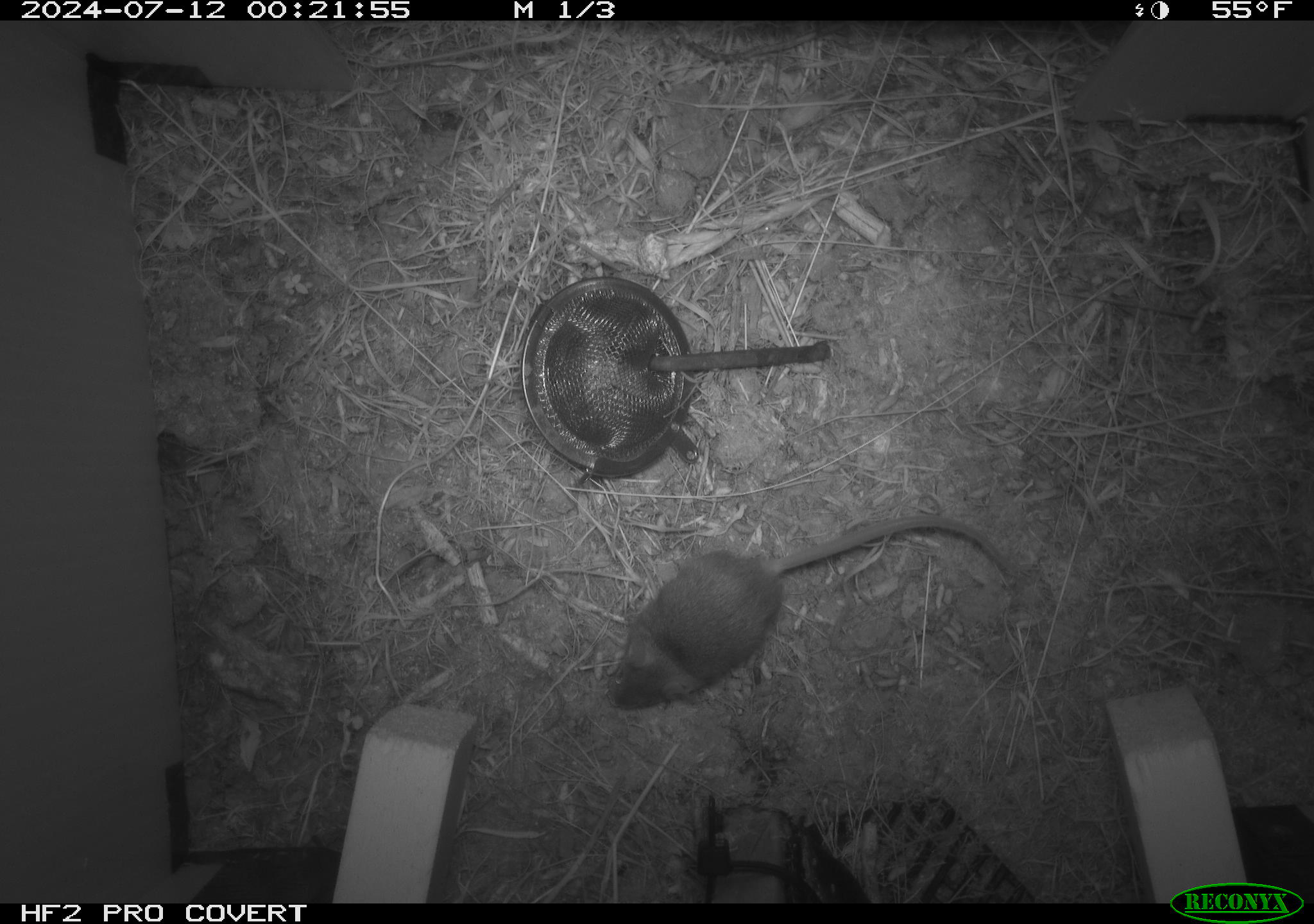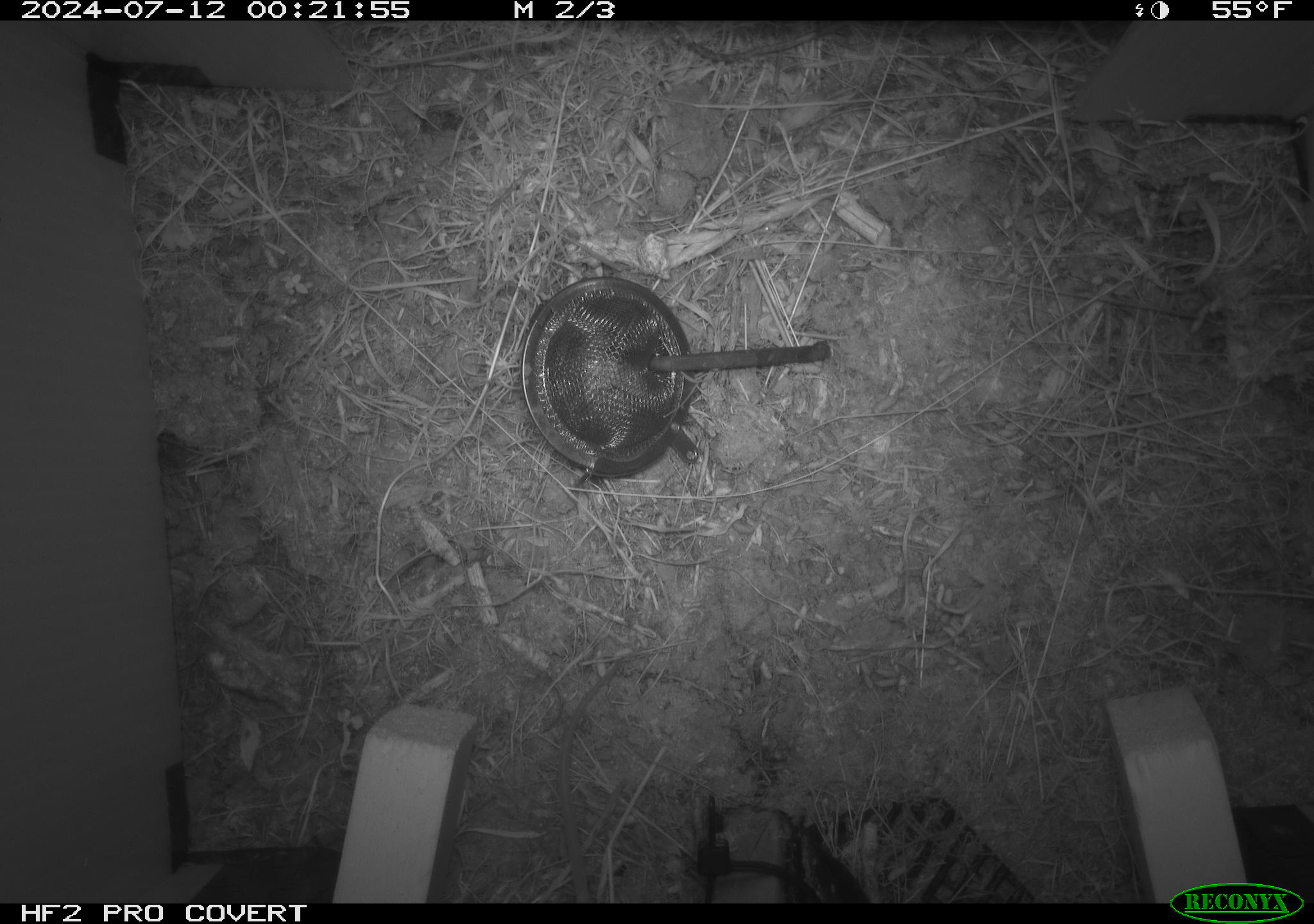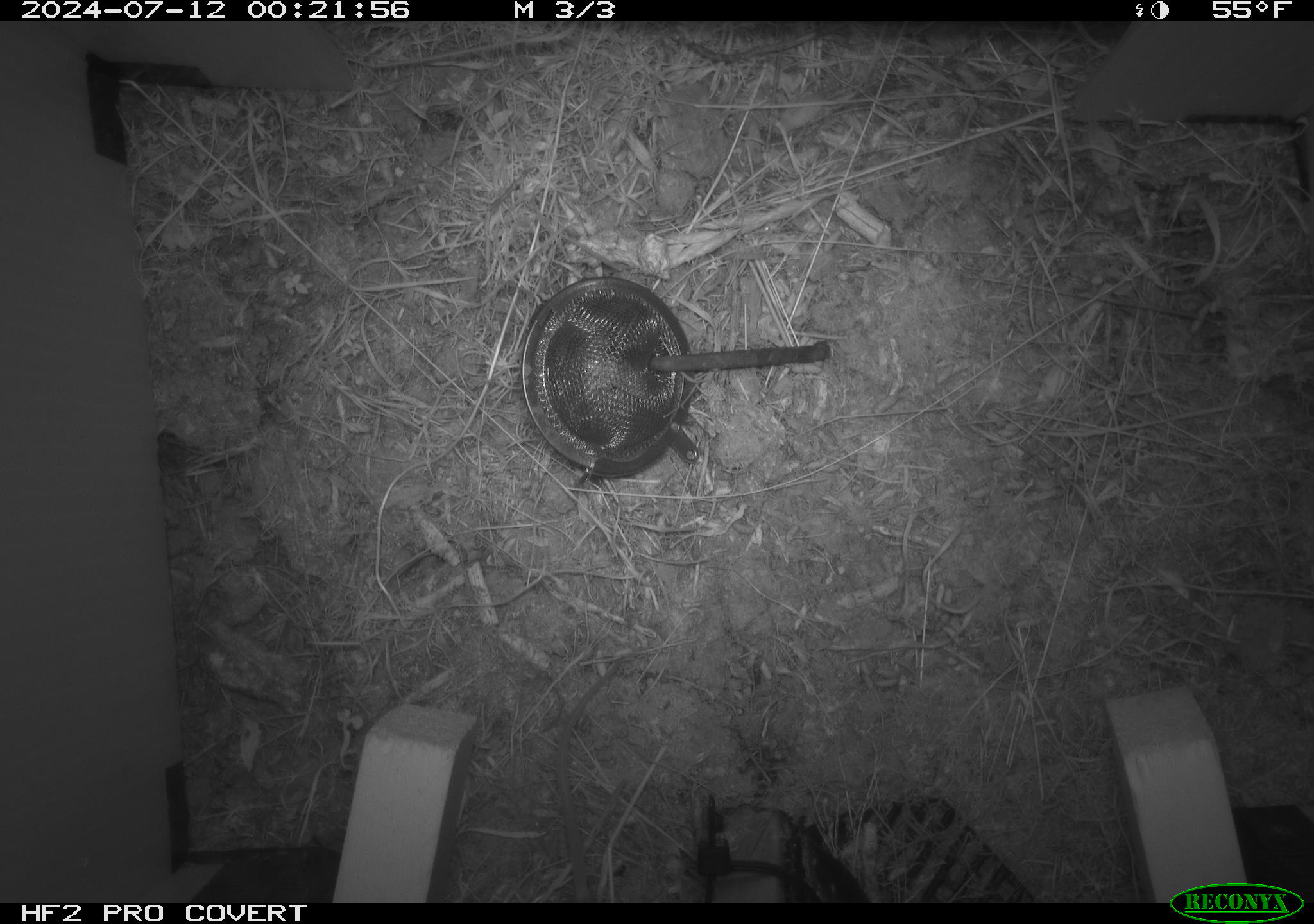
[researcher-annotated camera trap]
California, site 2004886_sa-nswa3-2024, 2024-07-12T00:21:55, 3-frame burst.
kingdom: Animalia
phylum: Chordata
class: Mammalia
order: Rodentia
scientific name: Rodentia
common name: rodent